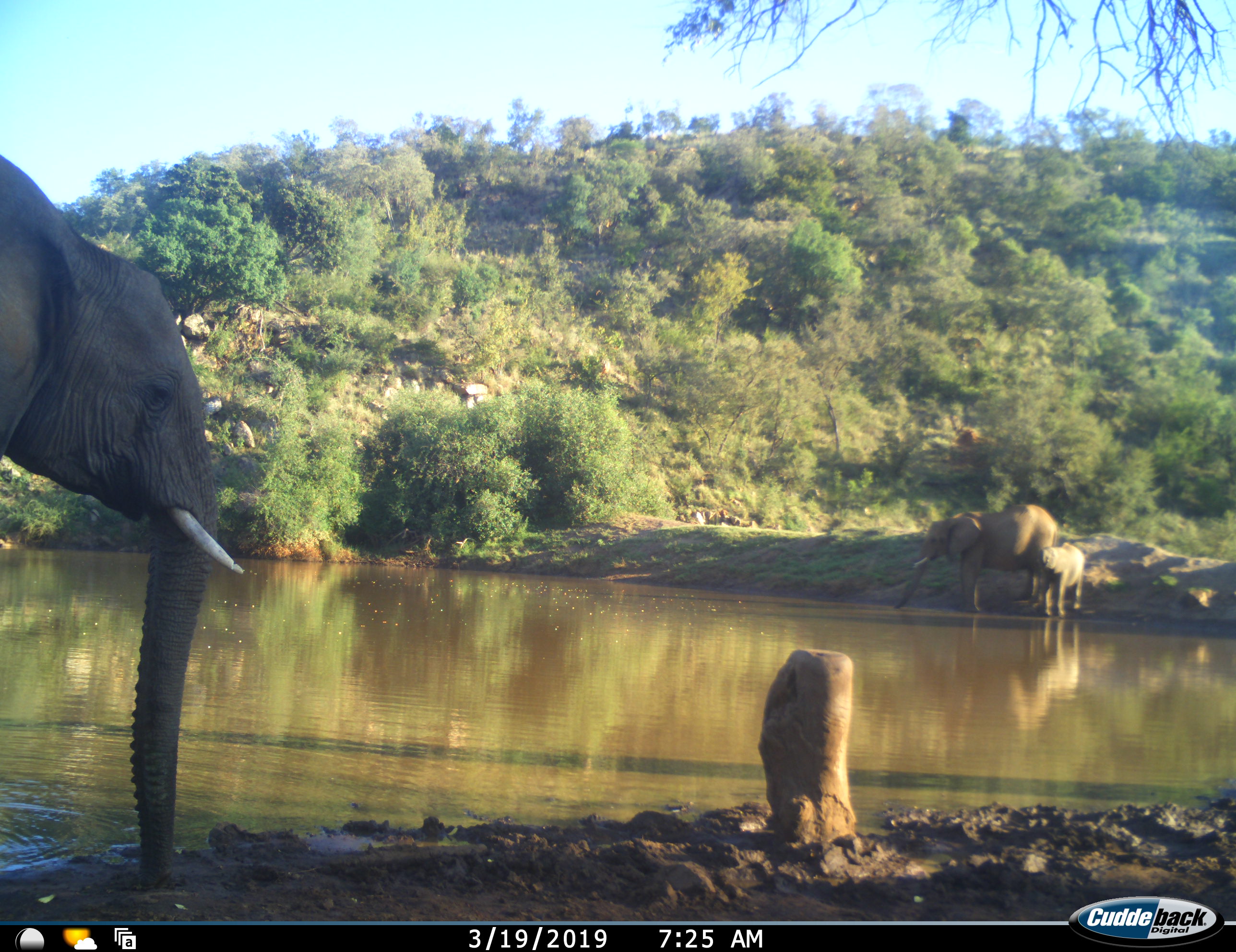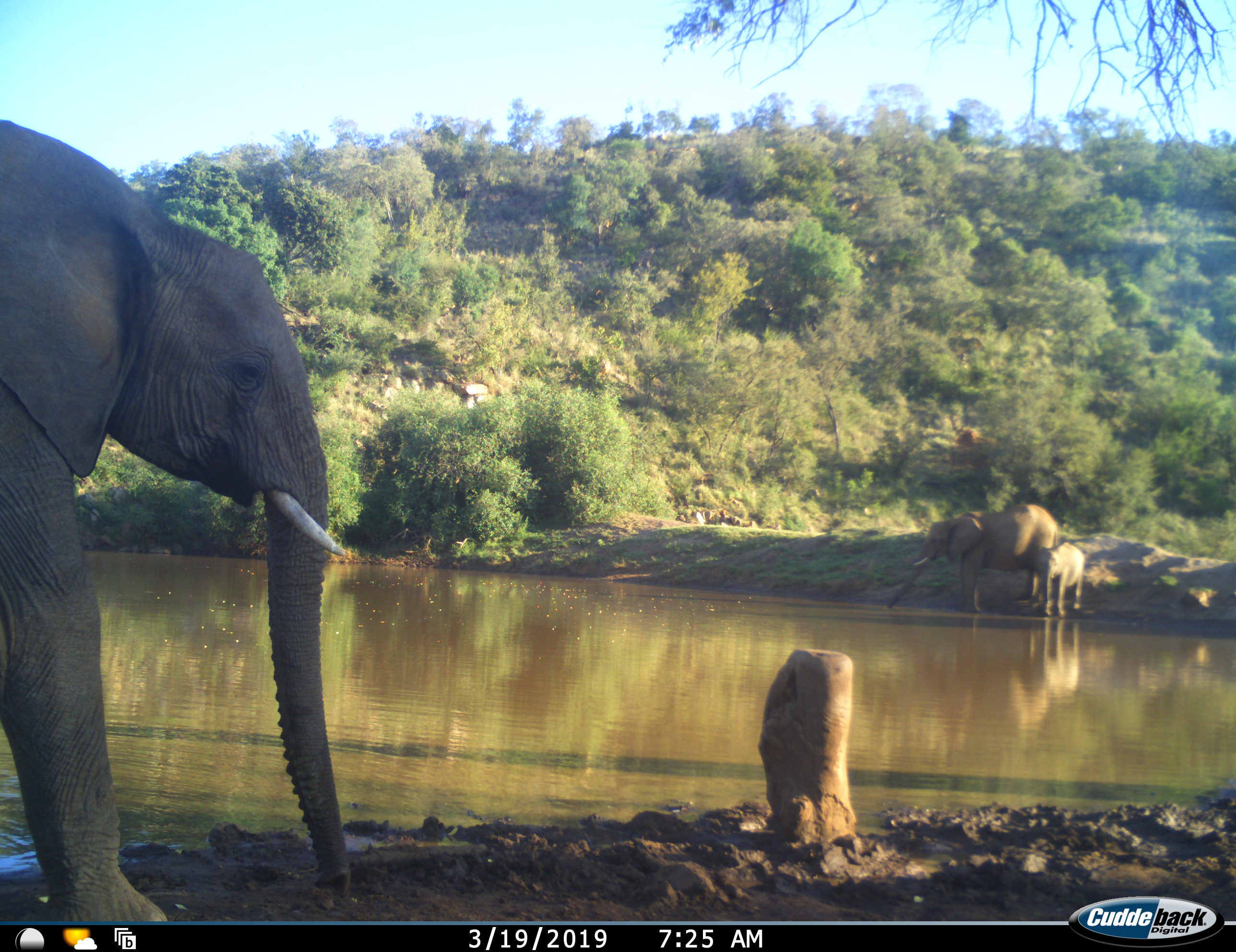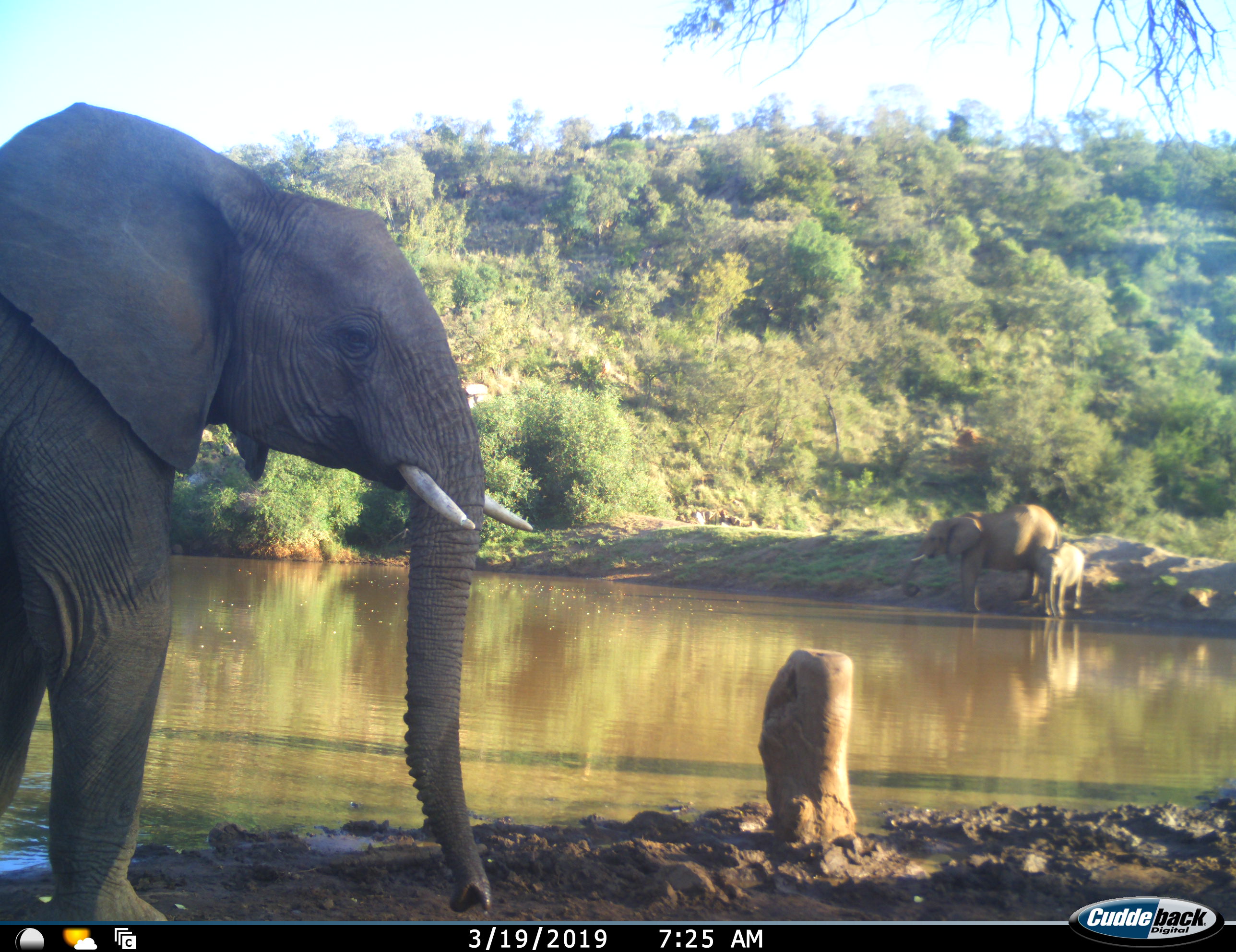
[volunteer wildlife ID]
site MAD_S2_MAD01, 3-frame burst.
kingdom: Animalia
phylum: Chordata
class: Mammalia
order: Proboscidea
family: Elephantidae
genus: Loxodonta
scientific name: Loxodonta africana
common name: african bush elephant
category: elephant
Elephant (african bush elephant) (Loxodonta africana), count 3. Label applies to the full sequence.